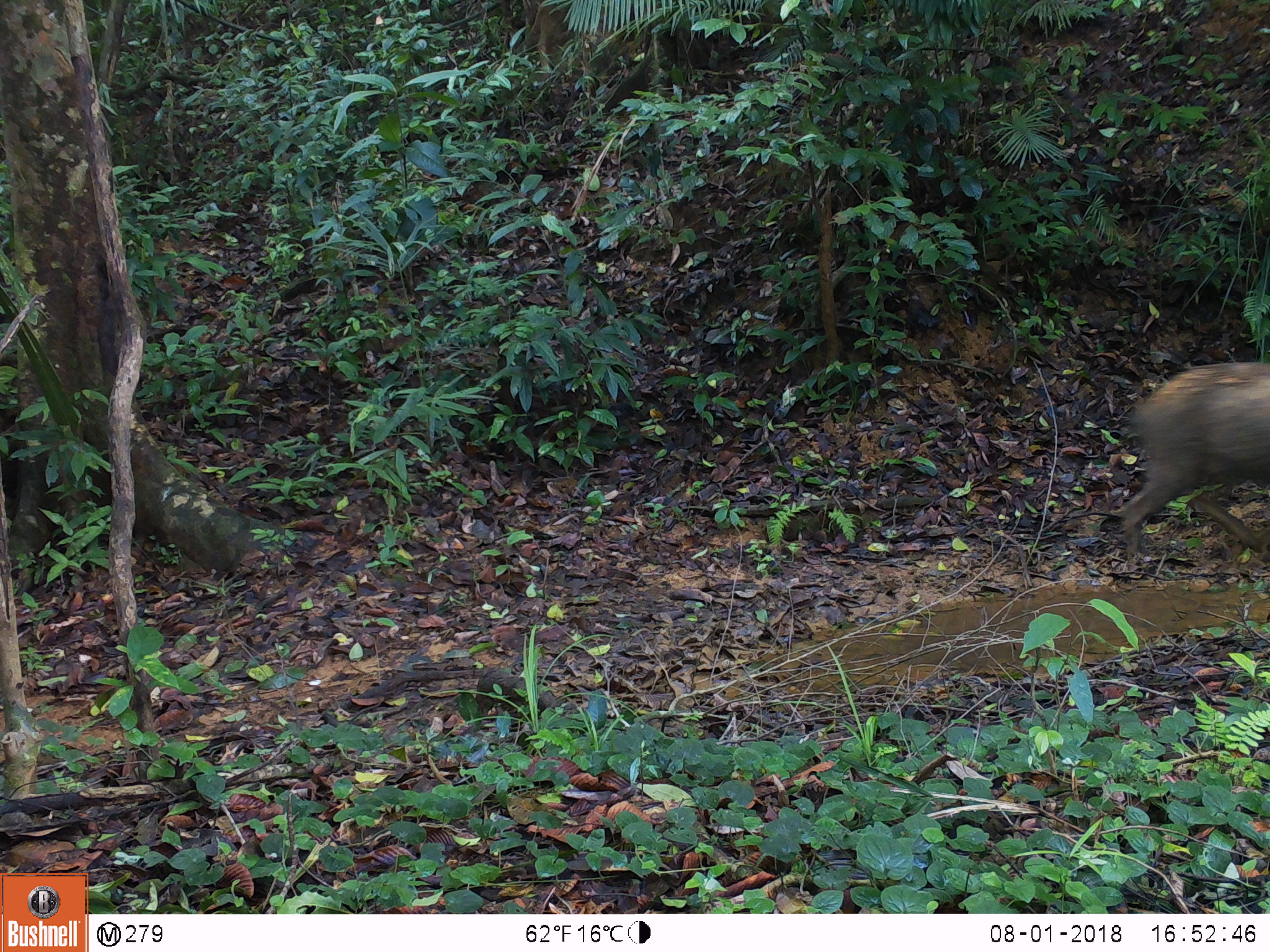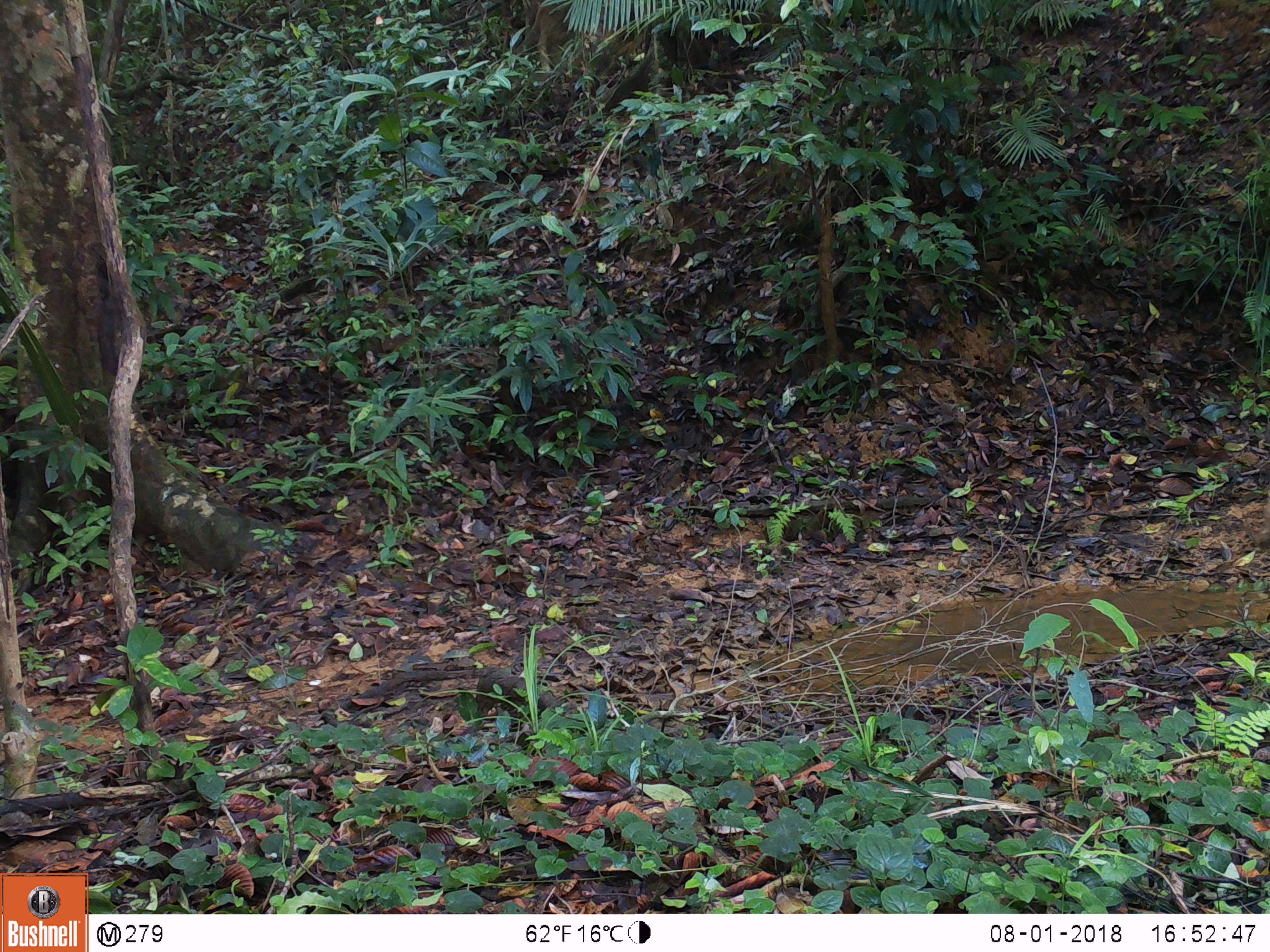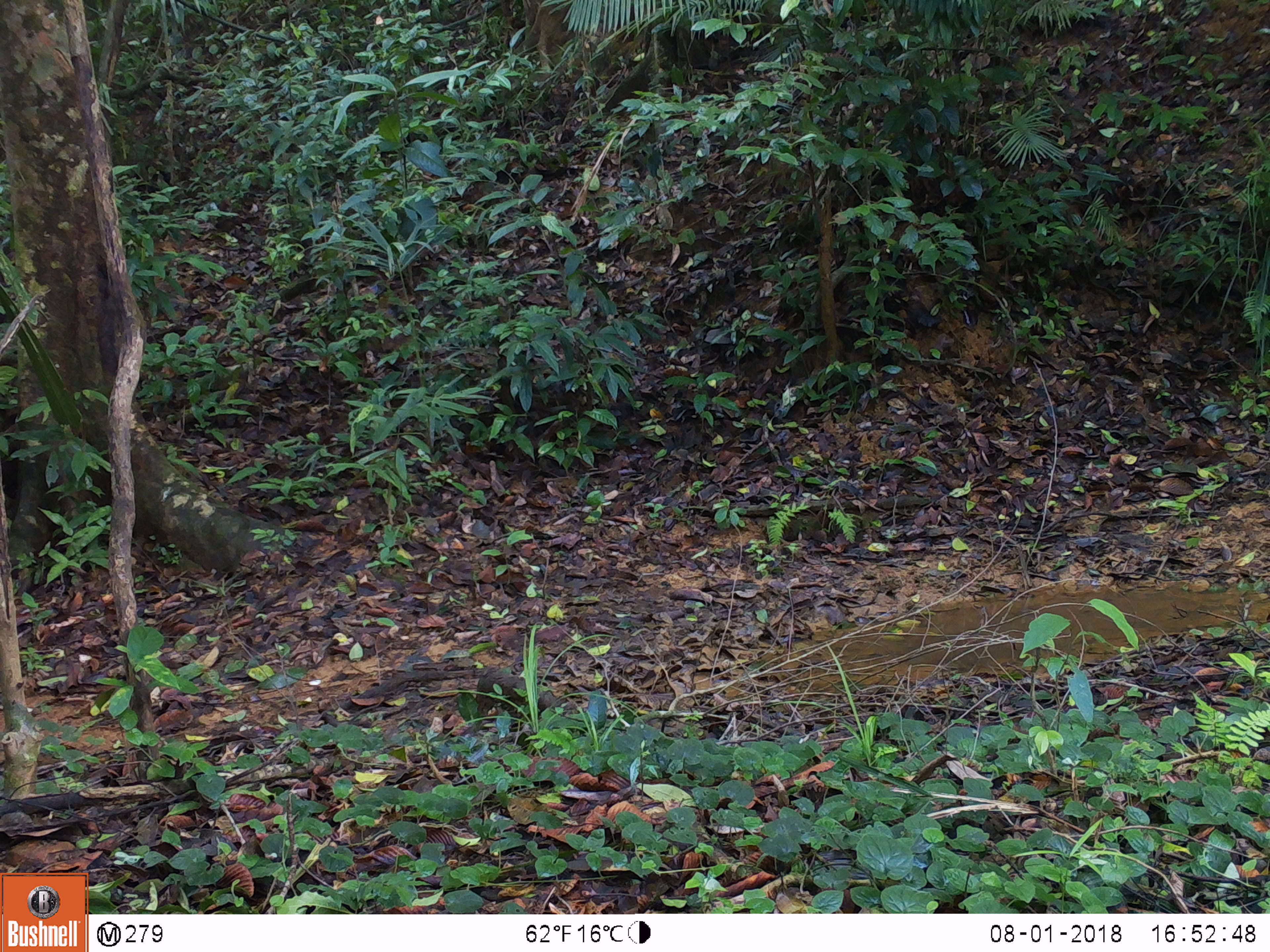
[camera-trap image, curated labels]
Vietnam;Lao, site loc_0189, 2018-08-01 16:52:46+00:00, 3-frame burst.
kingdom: Animalia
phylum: Chordata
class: Mammalia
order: Artiodactyla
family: Suidae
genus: Sus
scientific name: Sus scrofa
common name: eurasian wild pig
Eurasian wild pig (Sus scrofa). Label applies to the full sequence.